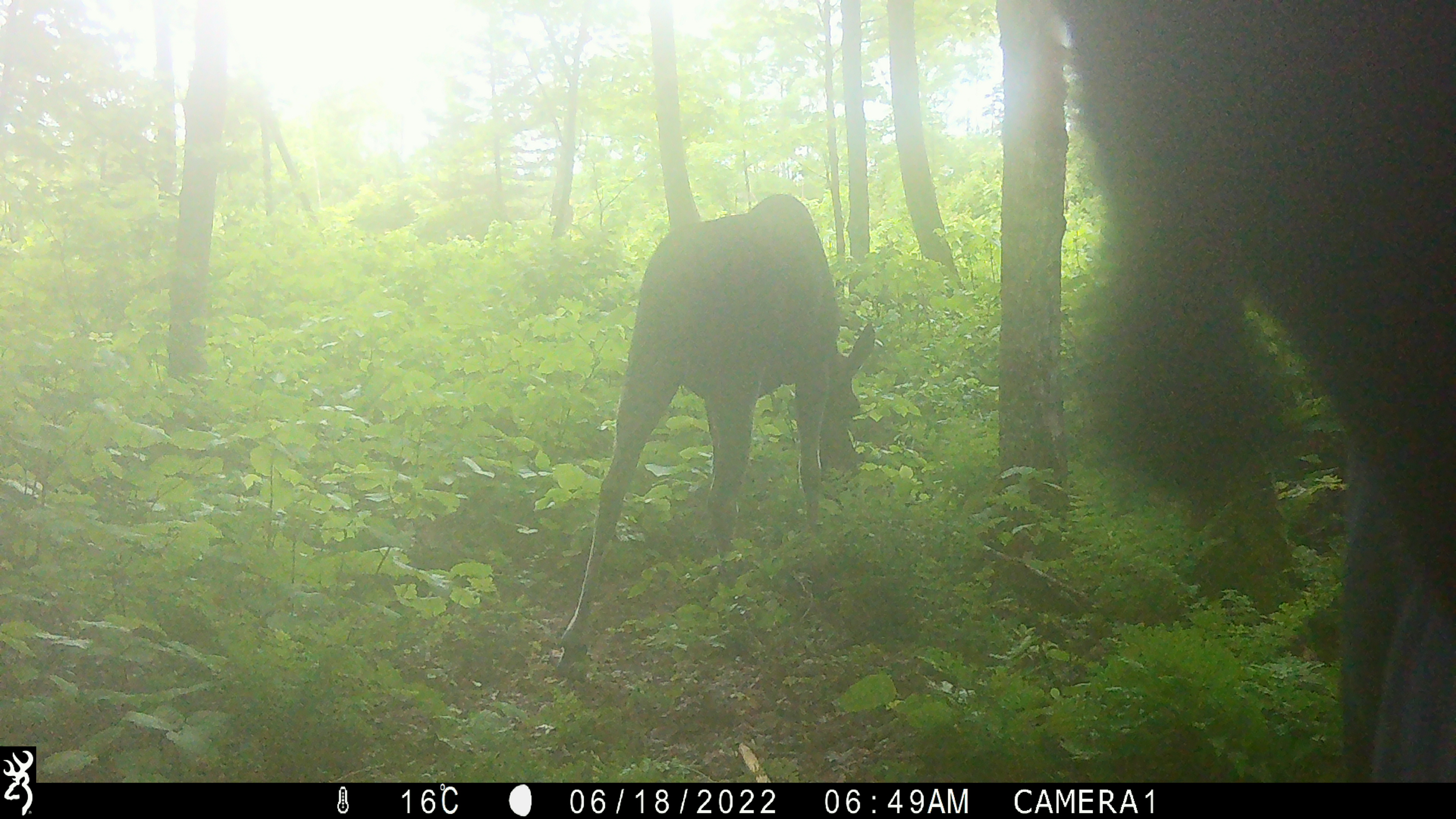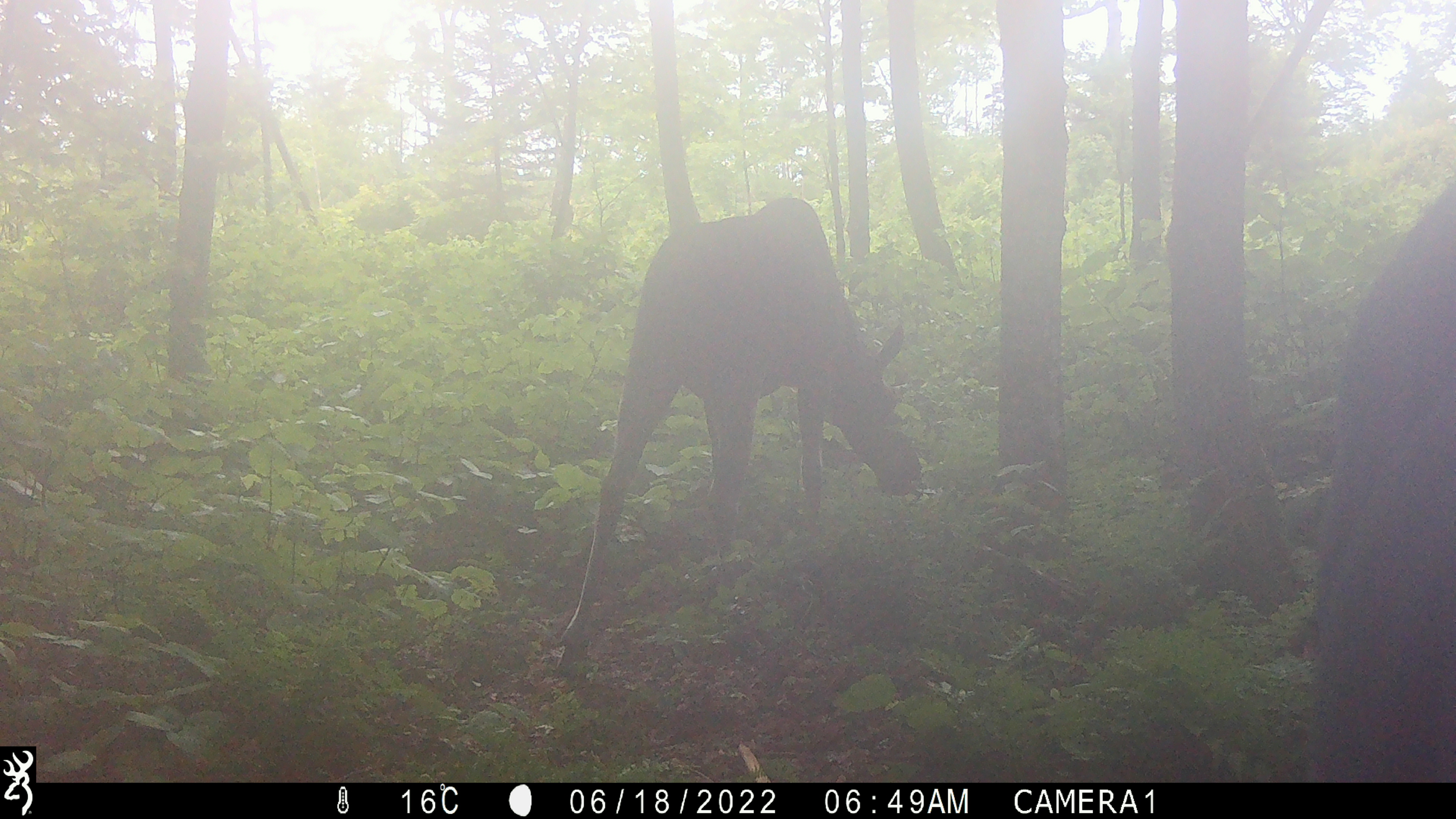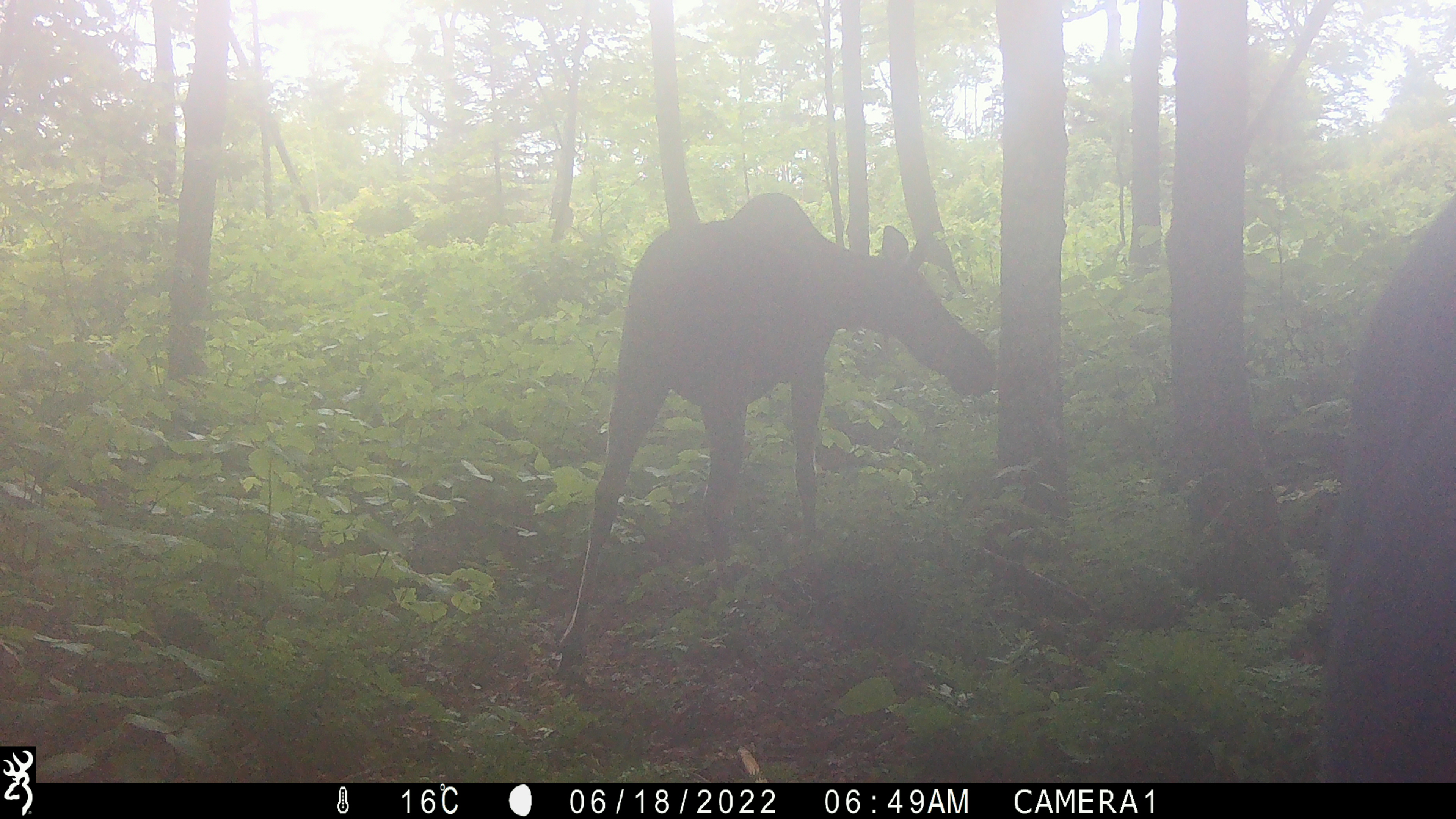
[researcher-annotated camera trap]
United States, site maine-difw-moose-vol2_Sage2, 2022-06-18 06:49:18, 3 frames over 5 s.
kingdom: Animalia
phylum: Chordata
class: Mammalia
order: Artiodactyla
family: Cervidae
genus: Alces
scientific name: Alces alces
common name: moose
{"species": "moose (Alces alces)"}